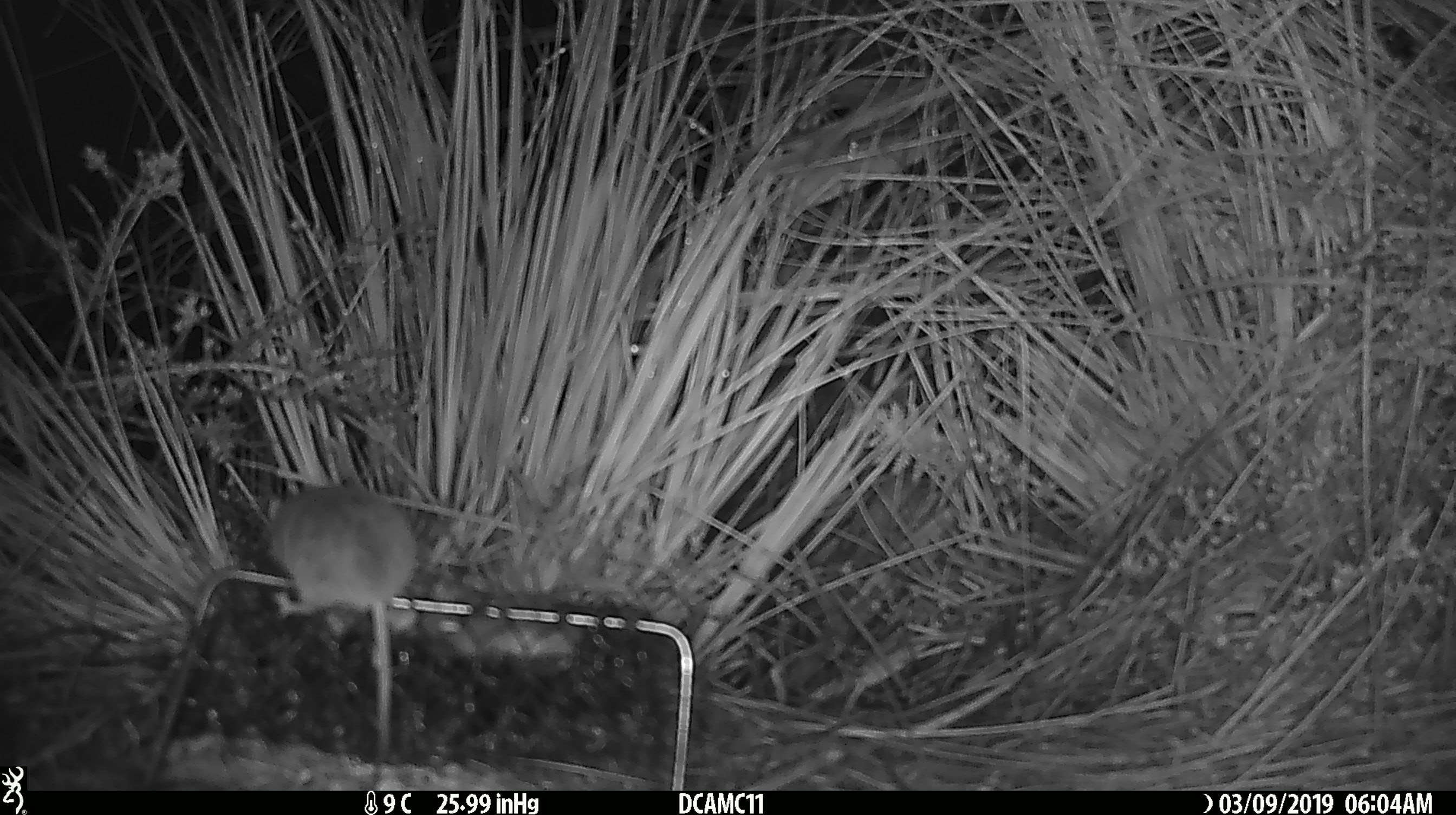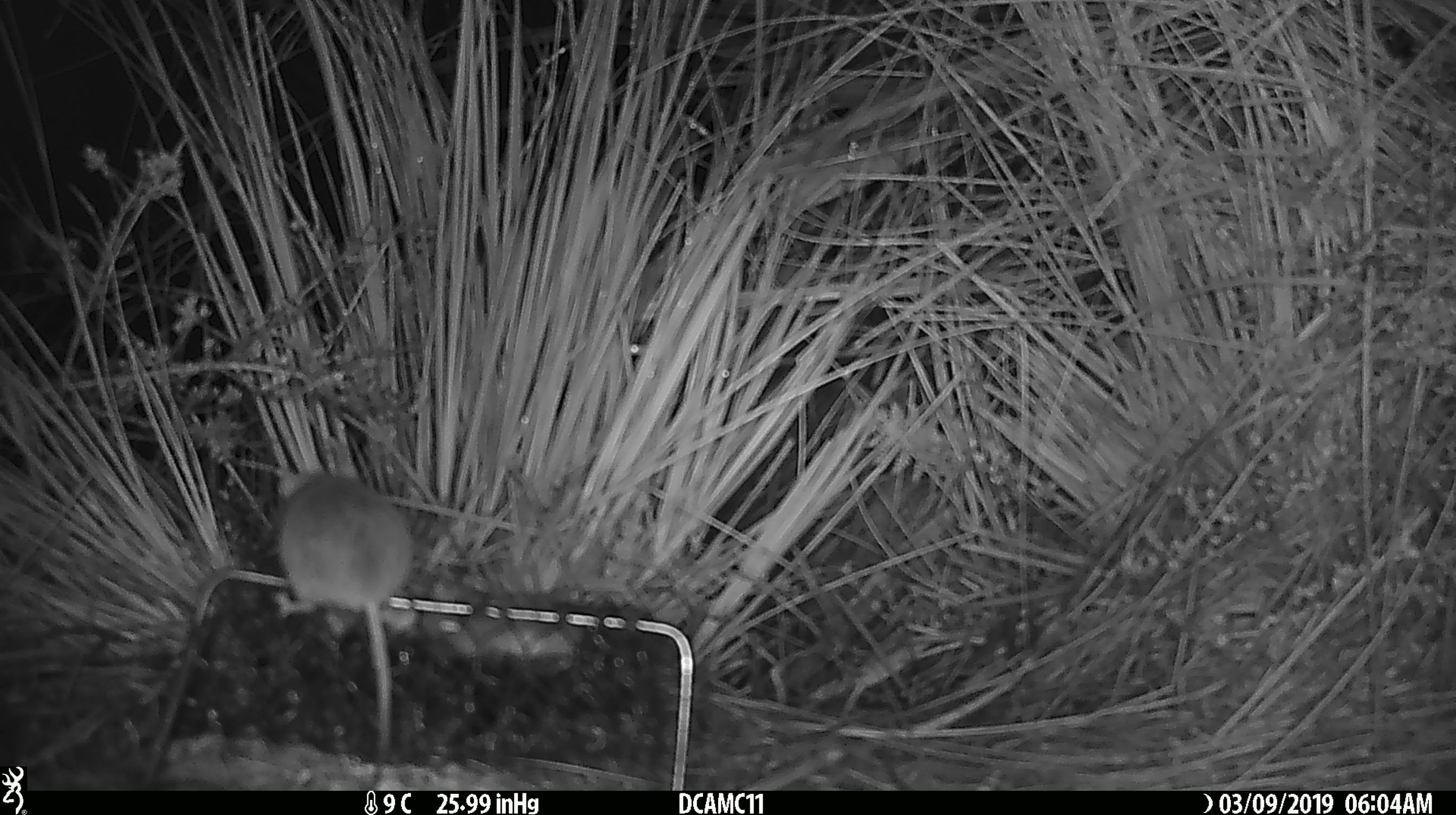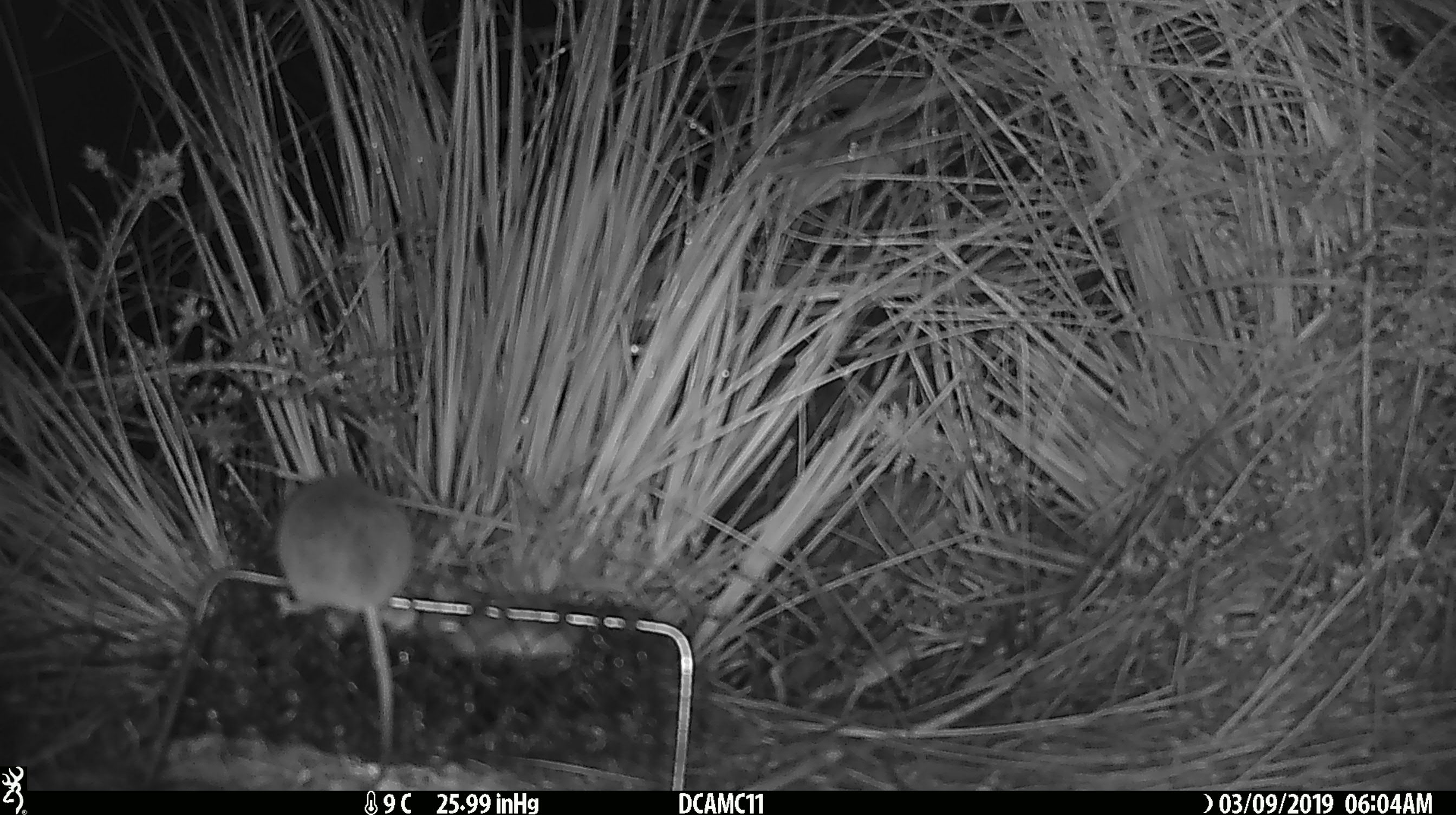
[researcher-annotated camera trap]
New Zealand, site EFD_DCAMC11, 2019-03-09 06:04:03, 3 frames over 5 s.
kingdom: Animalia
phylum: Chordata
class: Mammalia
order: Rodentia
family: Muridae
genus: Mus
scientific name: Mus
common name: mouse